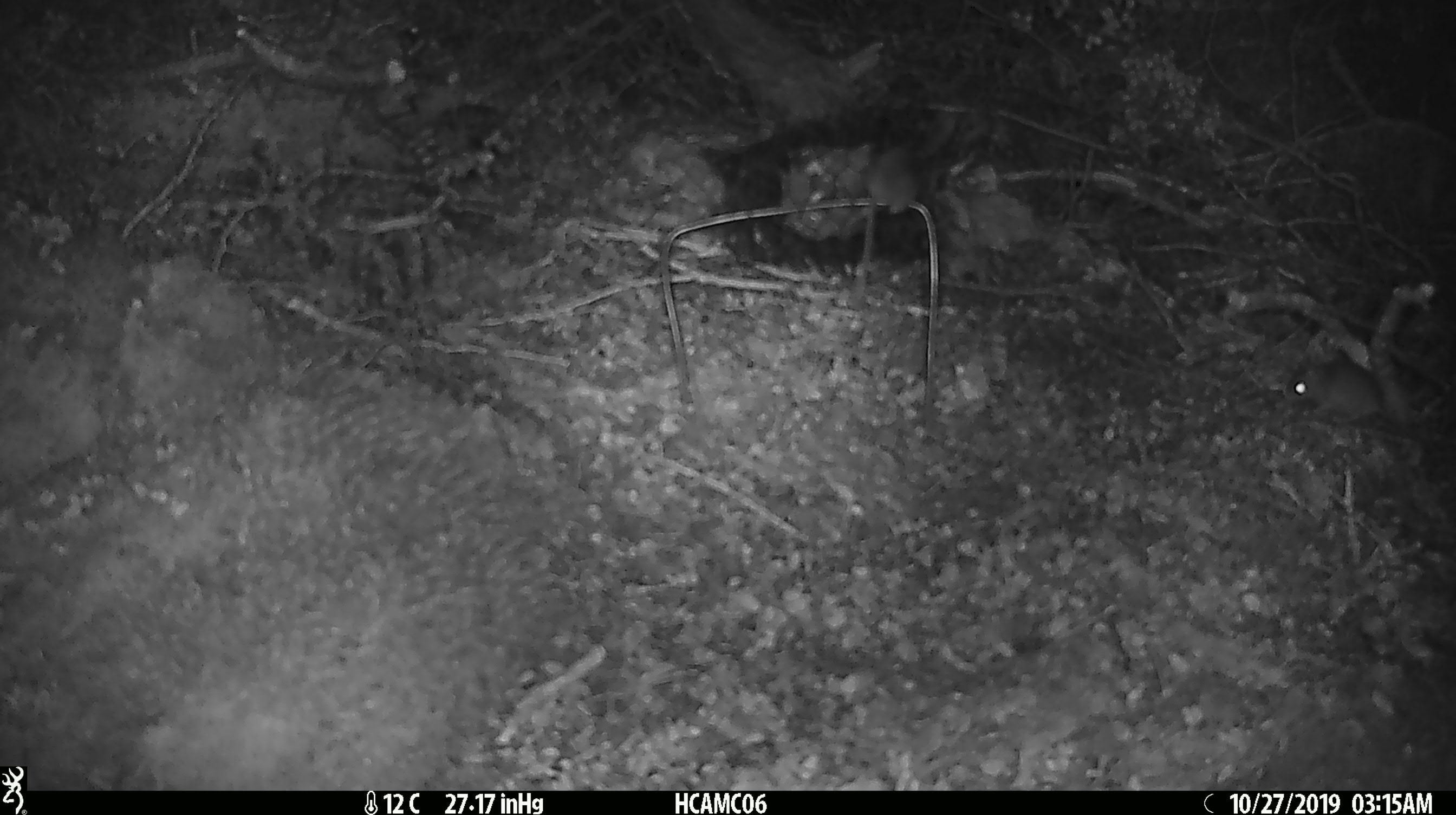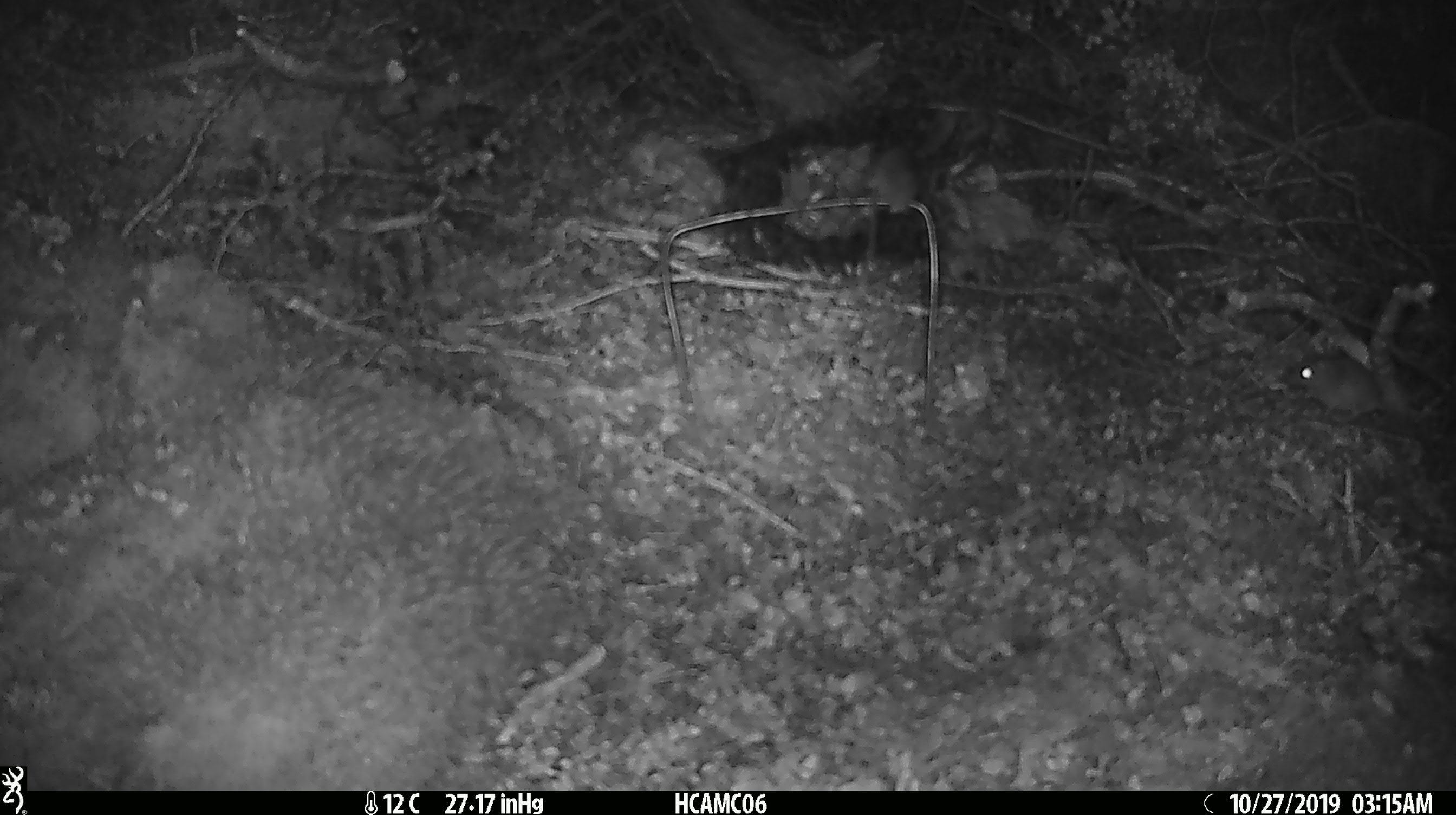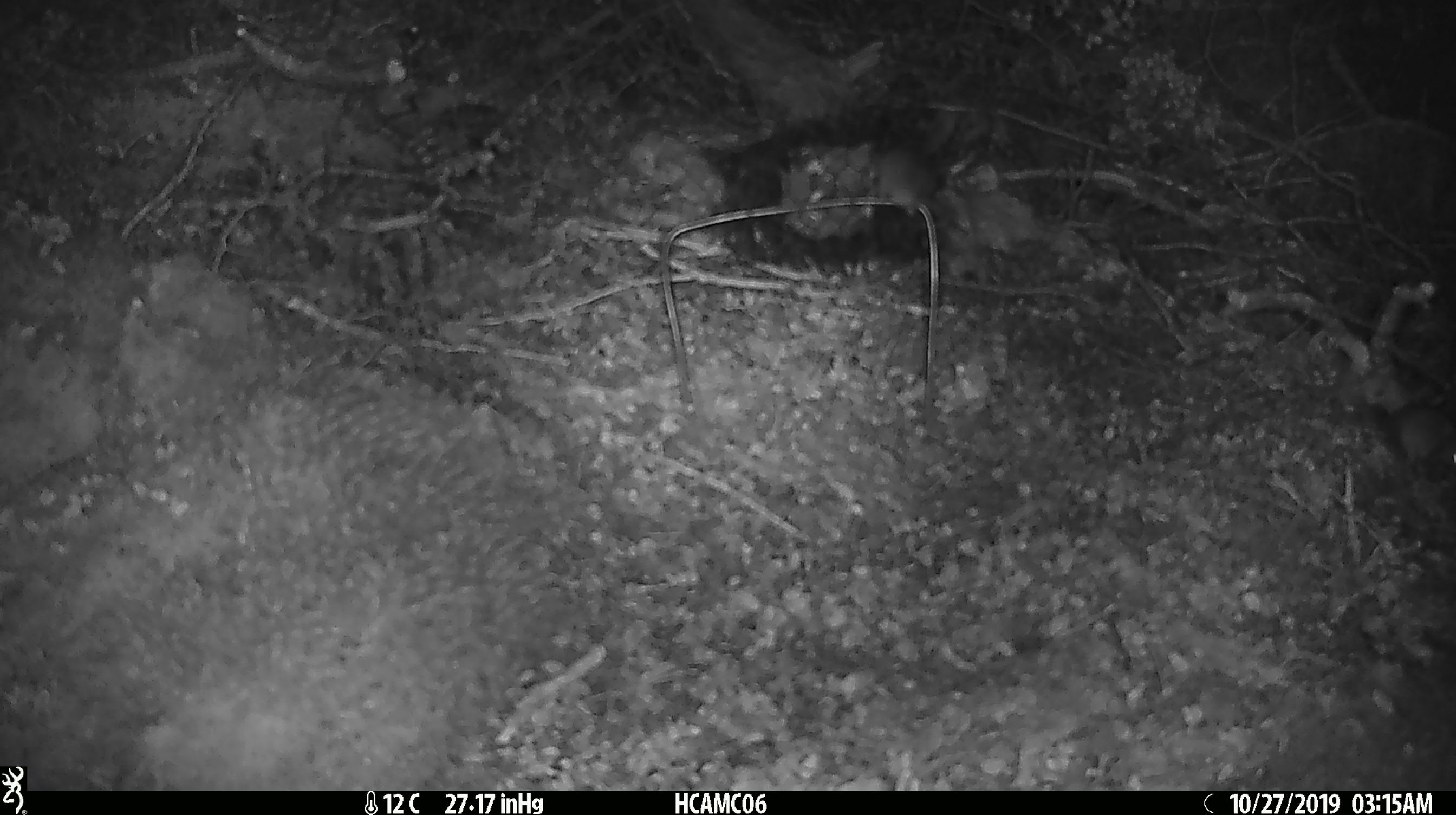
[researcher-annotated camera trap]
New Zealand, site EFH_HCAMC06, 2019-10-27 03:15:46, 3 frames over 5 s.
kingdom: Animalia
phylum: Chordata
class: Mammalia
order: Rodentia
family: Muridae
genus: Mus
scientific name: Mus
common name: mouse